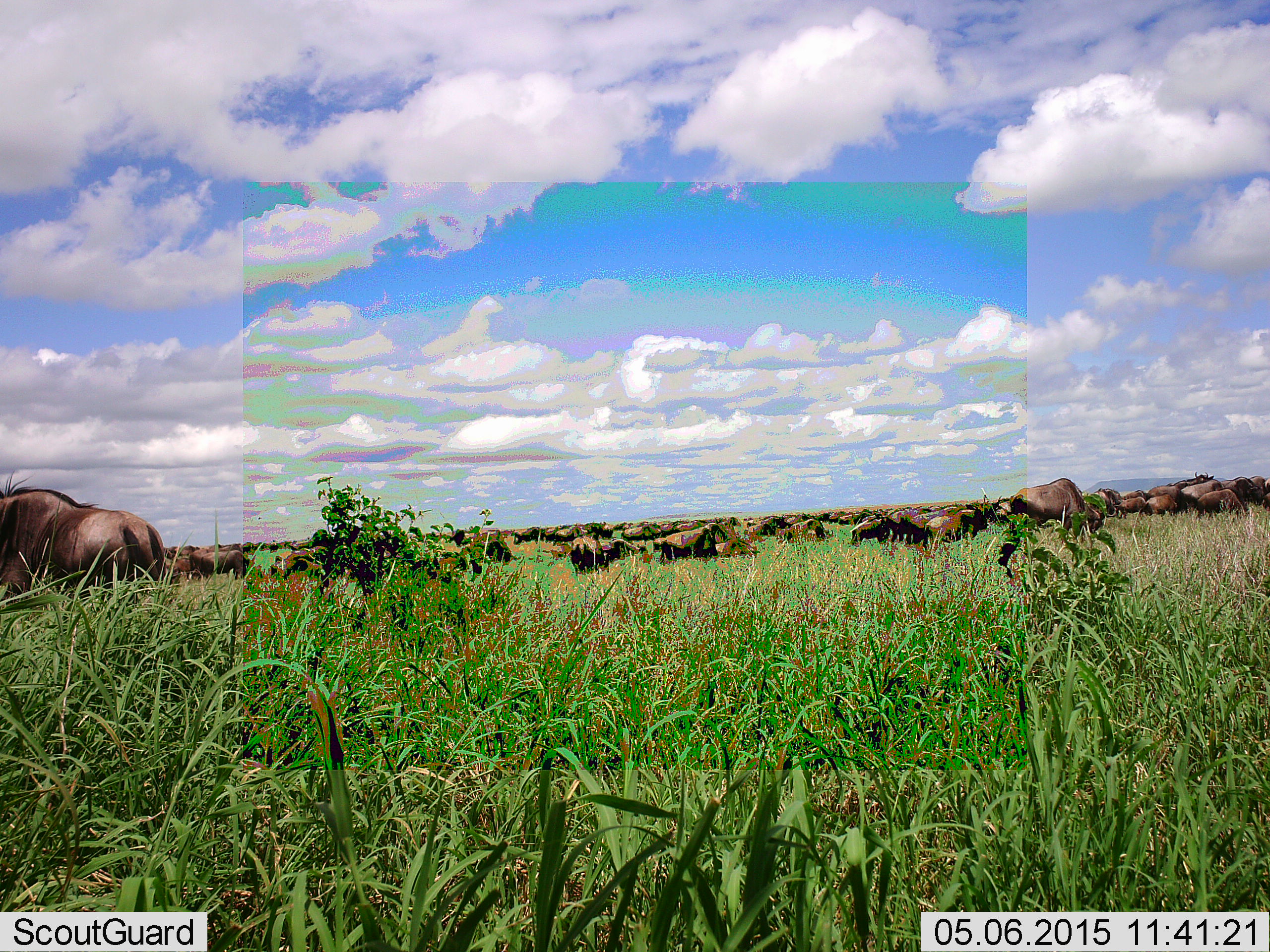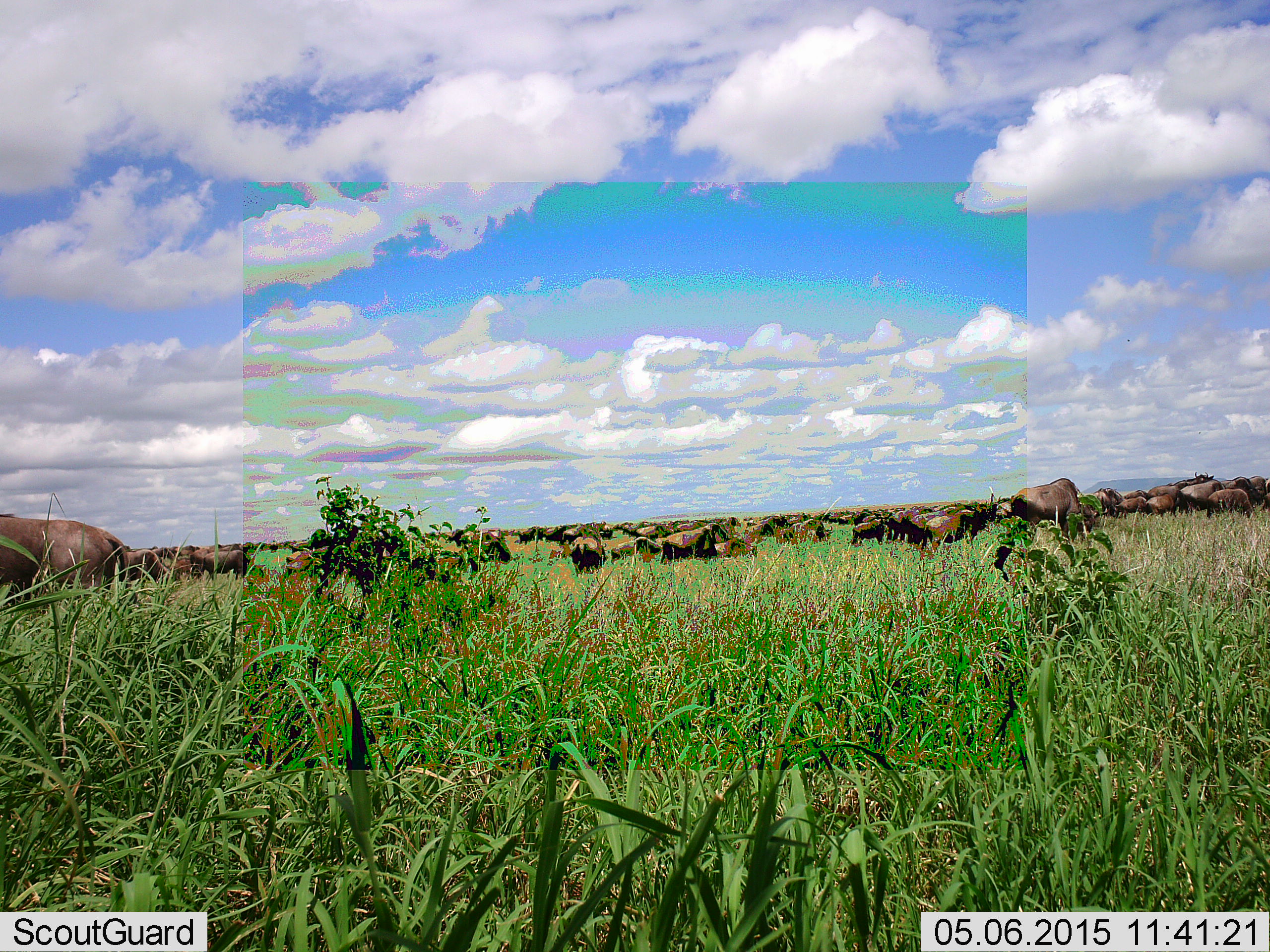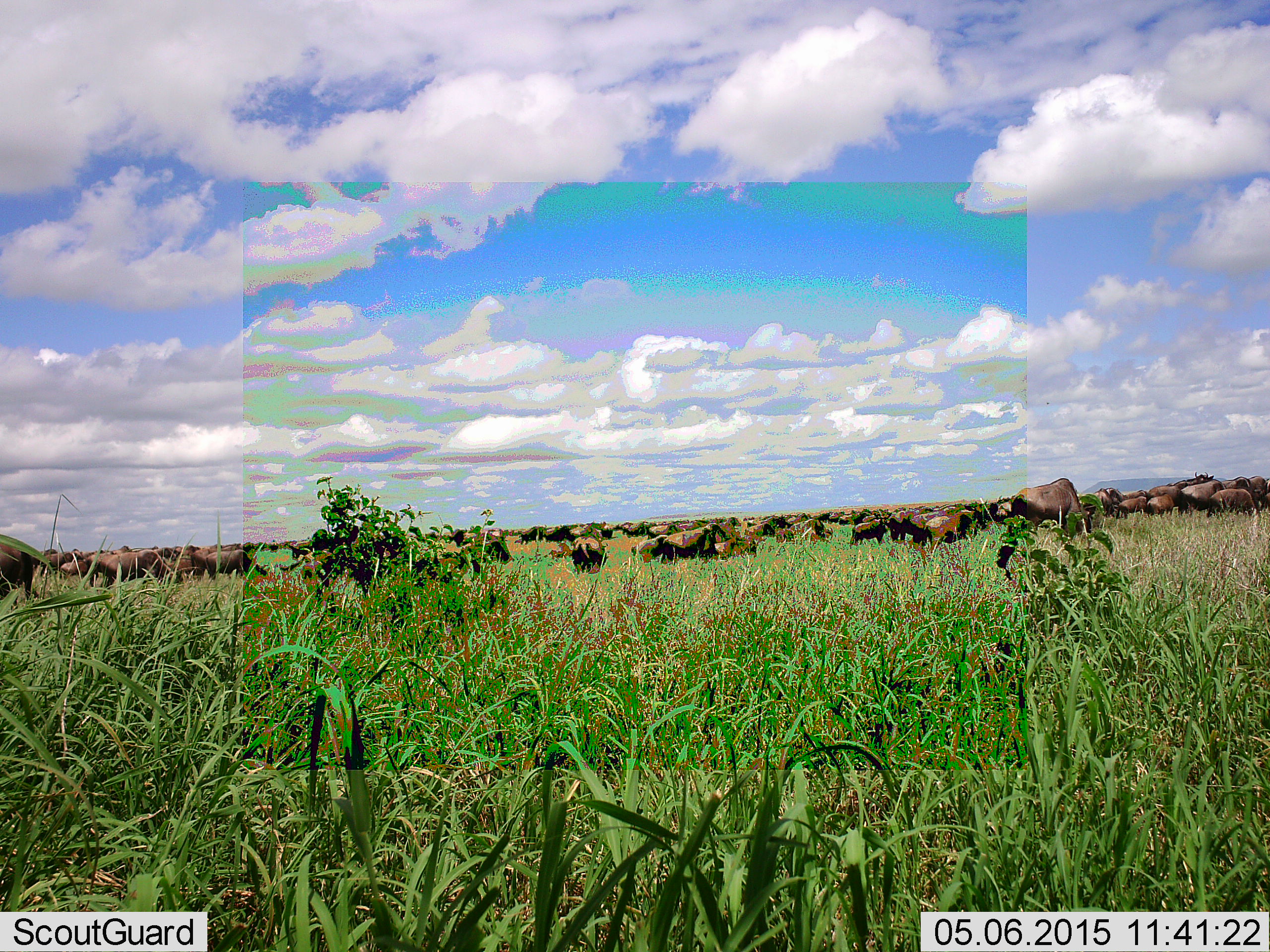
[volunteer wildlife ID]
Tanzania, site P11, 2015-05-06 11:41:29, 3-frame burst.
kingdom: Animalia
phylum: Chordata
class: Mammalia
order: Artiodactyla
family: Bovidae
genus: Connochaetes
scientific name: Connochaetes taurinus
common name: blue wildebeest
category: wildebeest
Wildebeest (blue wildebeest) (Connochaetes taurinus), count 51+. Behavior (volunteer vote fractions): standing 60%, resting 0%, moving 40%, interacting 0%. Young present (vote fraction): 20%. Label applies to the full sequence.